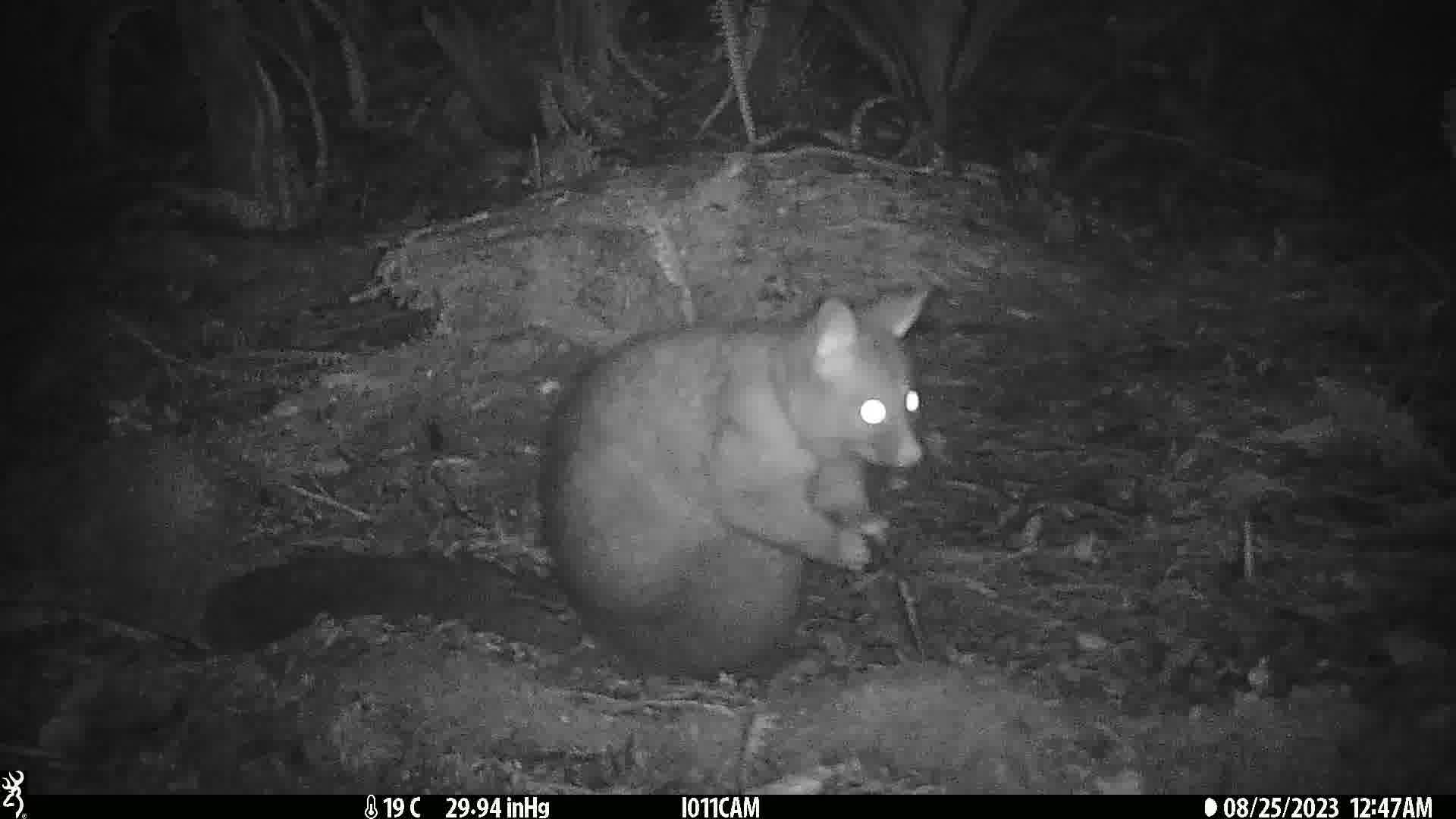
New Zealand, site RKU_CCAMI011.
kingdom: Animalia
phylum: Chordata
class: Mammalia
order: Diprotodontia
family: Phalangeridae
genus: Trichosurus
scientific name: Trichosurus vulpecula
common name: common brushtail possum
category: possum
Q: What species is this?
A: Possum (common brushtail possum) (Trichosurus vulpecula).